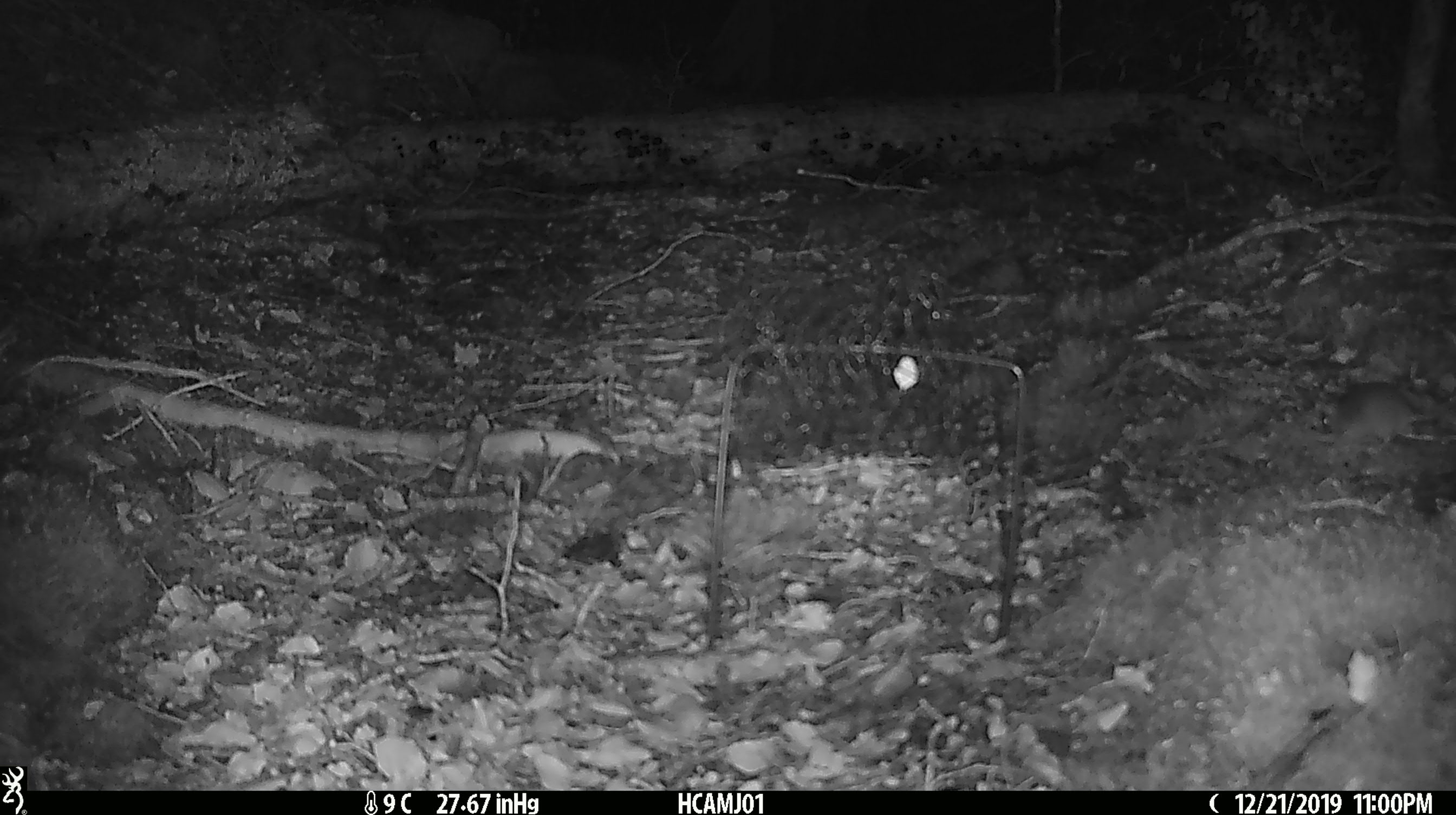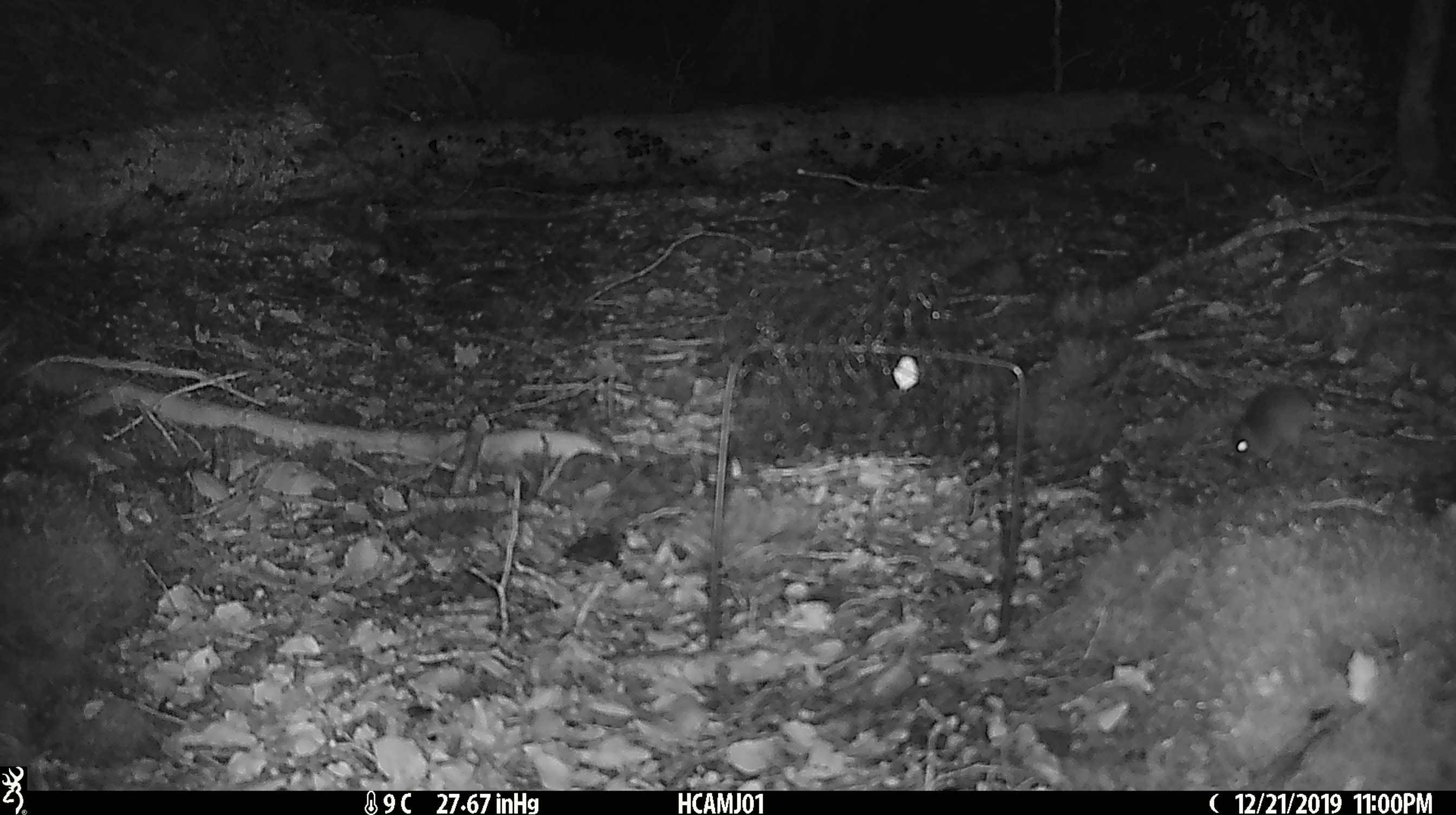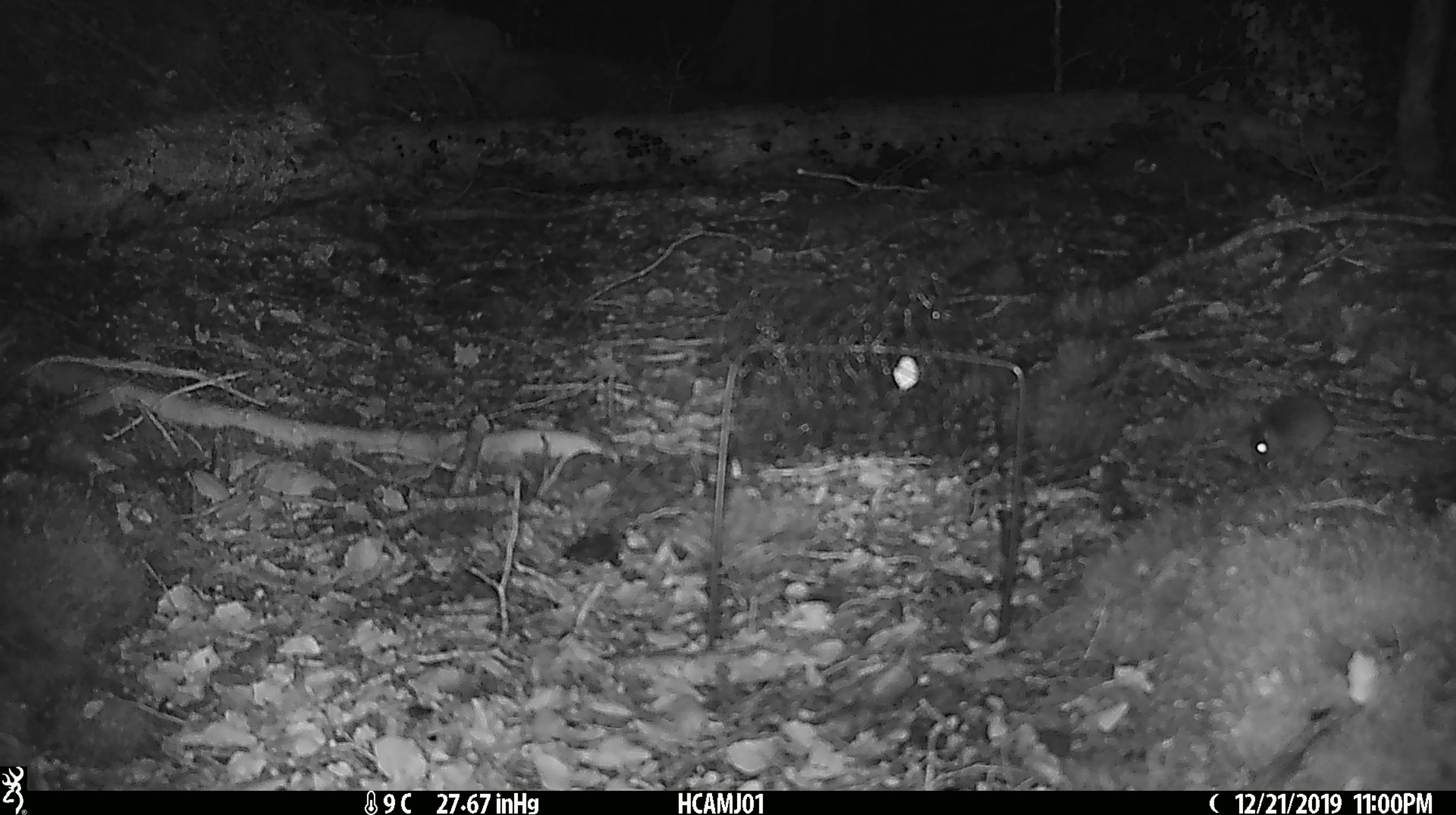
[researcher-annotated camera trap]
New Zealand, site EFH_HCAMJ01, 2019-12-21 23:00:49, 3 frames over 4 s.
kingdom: Animalia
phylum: Chordata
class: Mammalia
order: Rodentia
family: Muridae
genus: Mus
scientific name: Mus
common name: mouse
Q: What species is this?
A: Mouse (Mus).